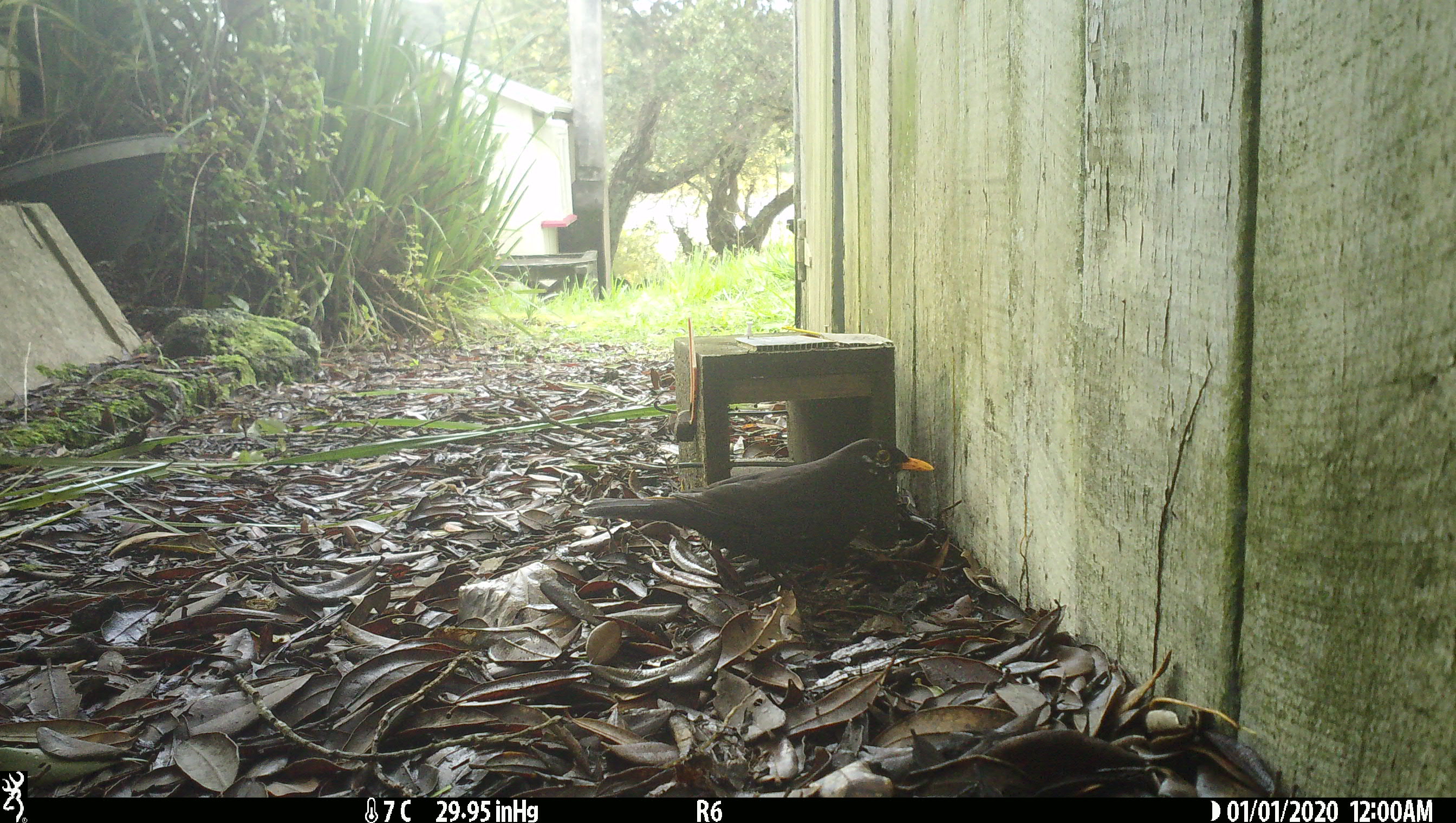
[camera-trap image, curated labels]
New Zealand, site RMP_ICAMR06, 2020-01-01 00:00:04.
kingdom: Animalia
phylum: Chordata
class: Aves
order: Passeriformes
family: Turdidae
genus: Turdus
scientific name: Turdus merula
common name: eurasian blackbird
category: blackbird